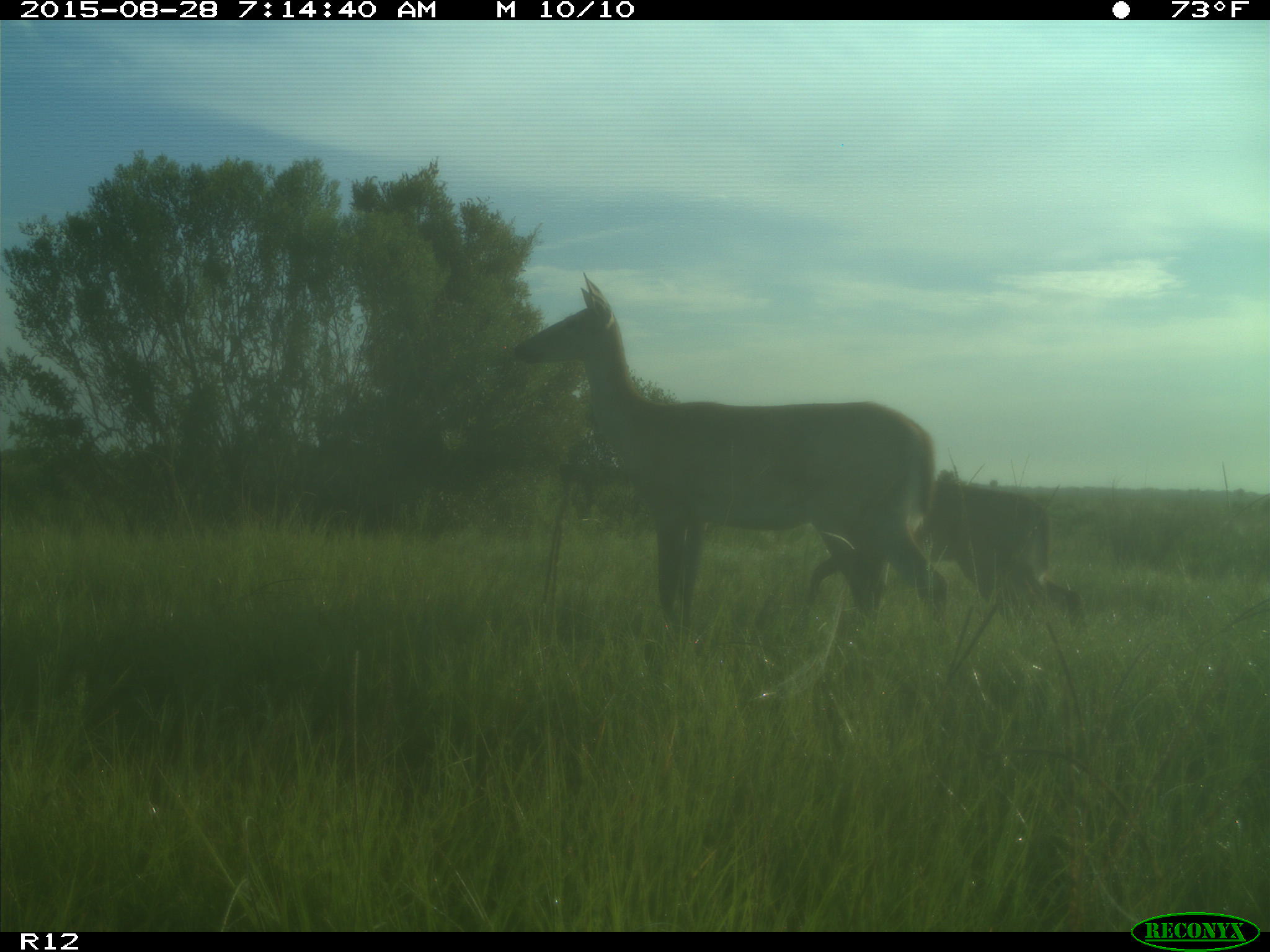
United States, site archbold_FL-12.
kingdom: Animalia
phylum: Chordata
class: Mammalia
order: Artiodactyla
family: Cervidae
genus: Odocoileus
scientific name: Odocoileus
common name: deer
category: unidentified deer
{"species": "unidentified deer (deer) (Odocoileus)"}